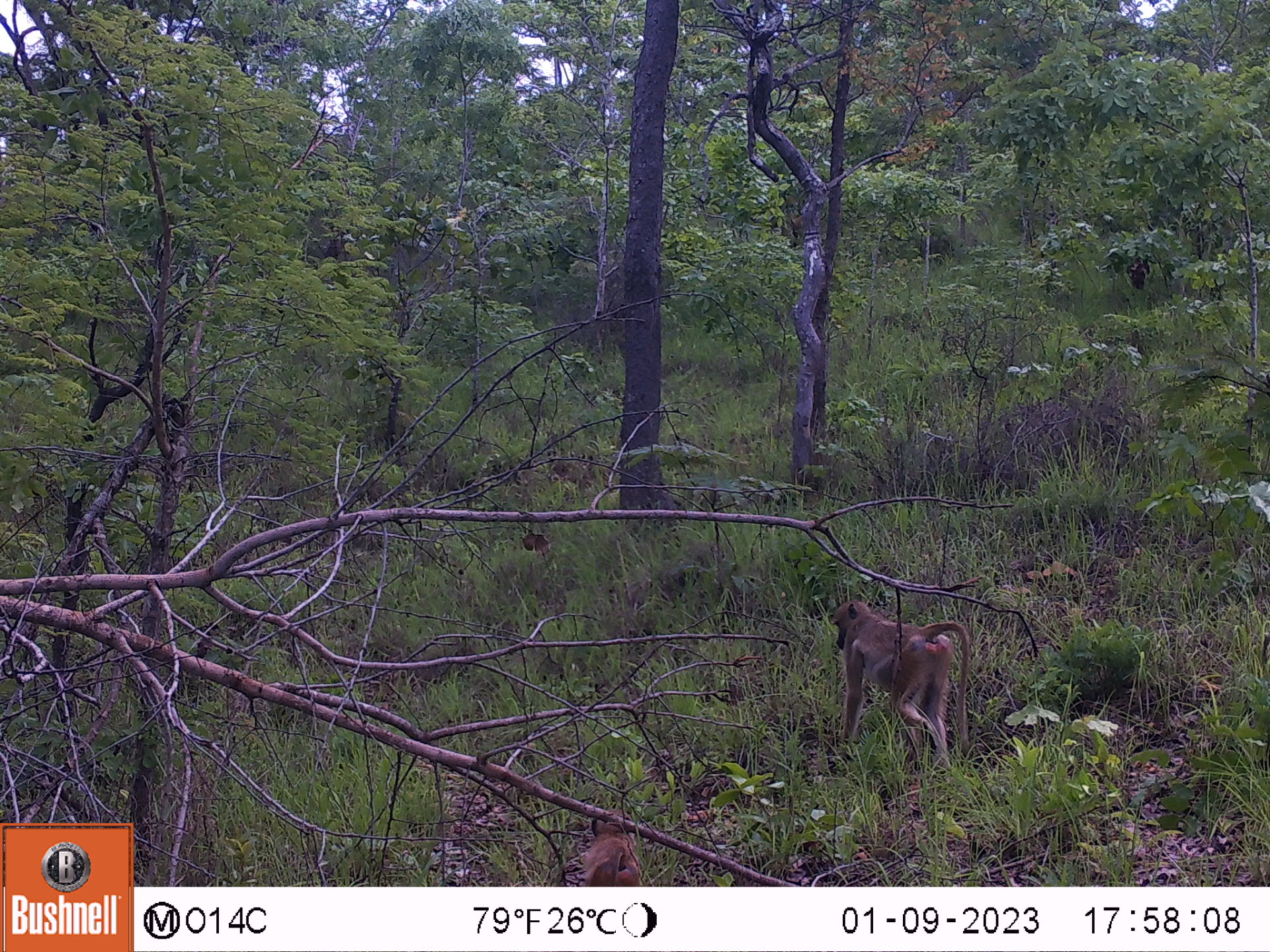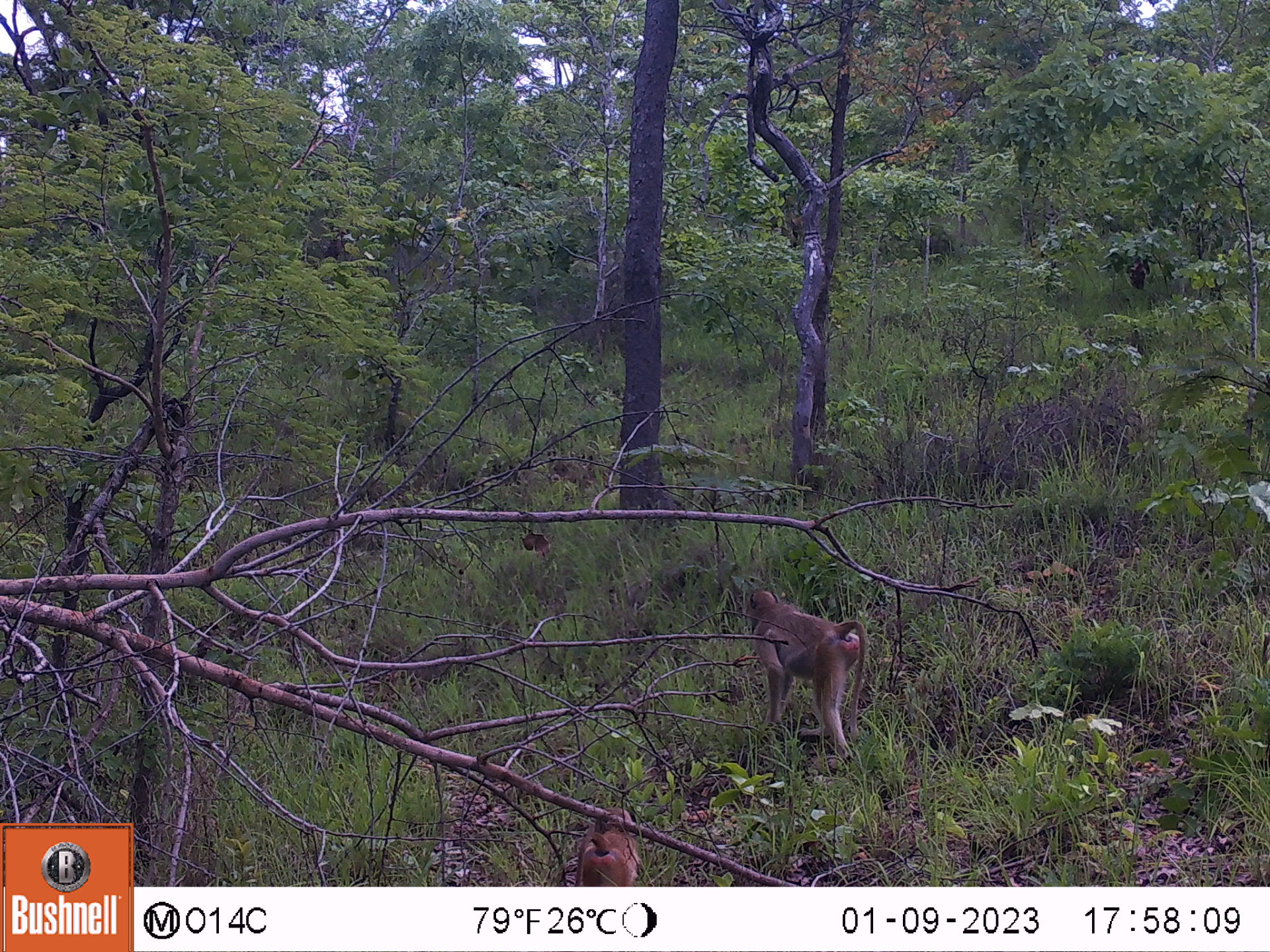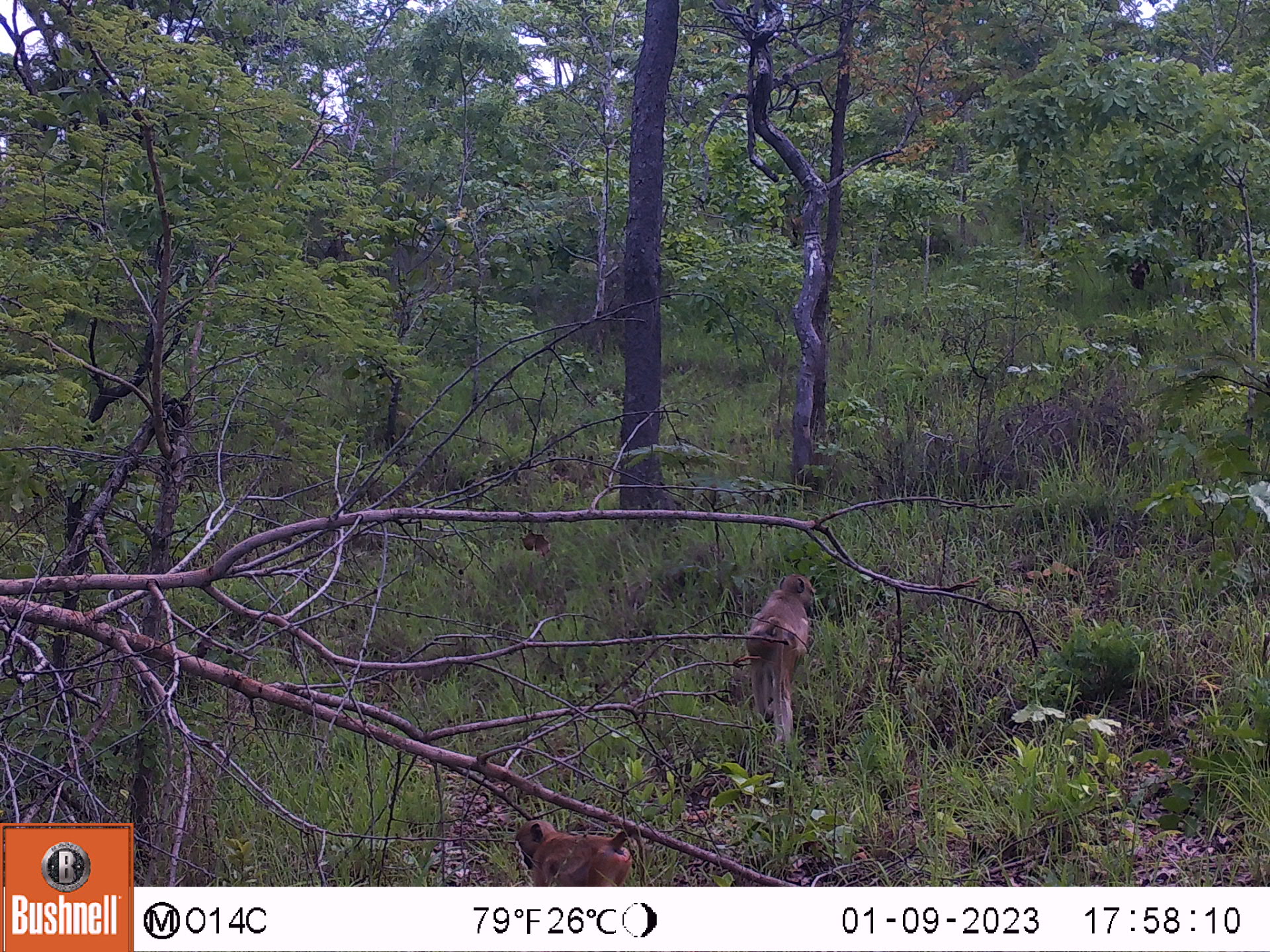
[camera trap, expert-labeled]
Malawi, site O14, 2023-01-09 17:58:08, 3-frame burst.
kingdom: Animalia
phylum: Chordata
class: Mammalia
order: Primates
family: Cercopithecidae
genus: Papio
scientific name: Papio cynocephalus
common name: yellow baboon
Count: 2.